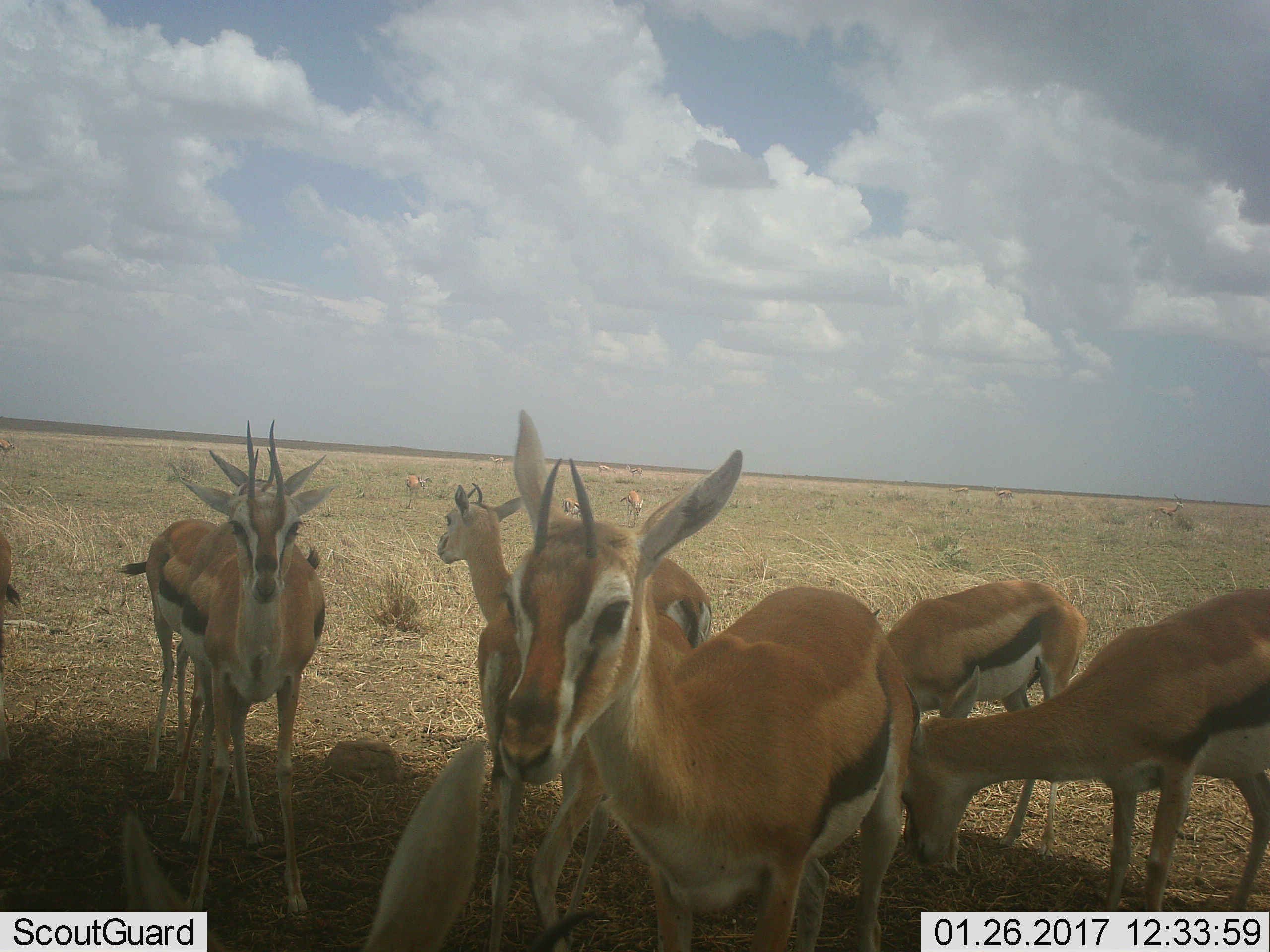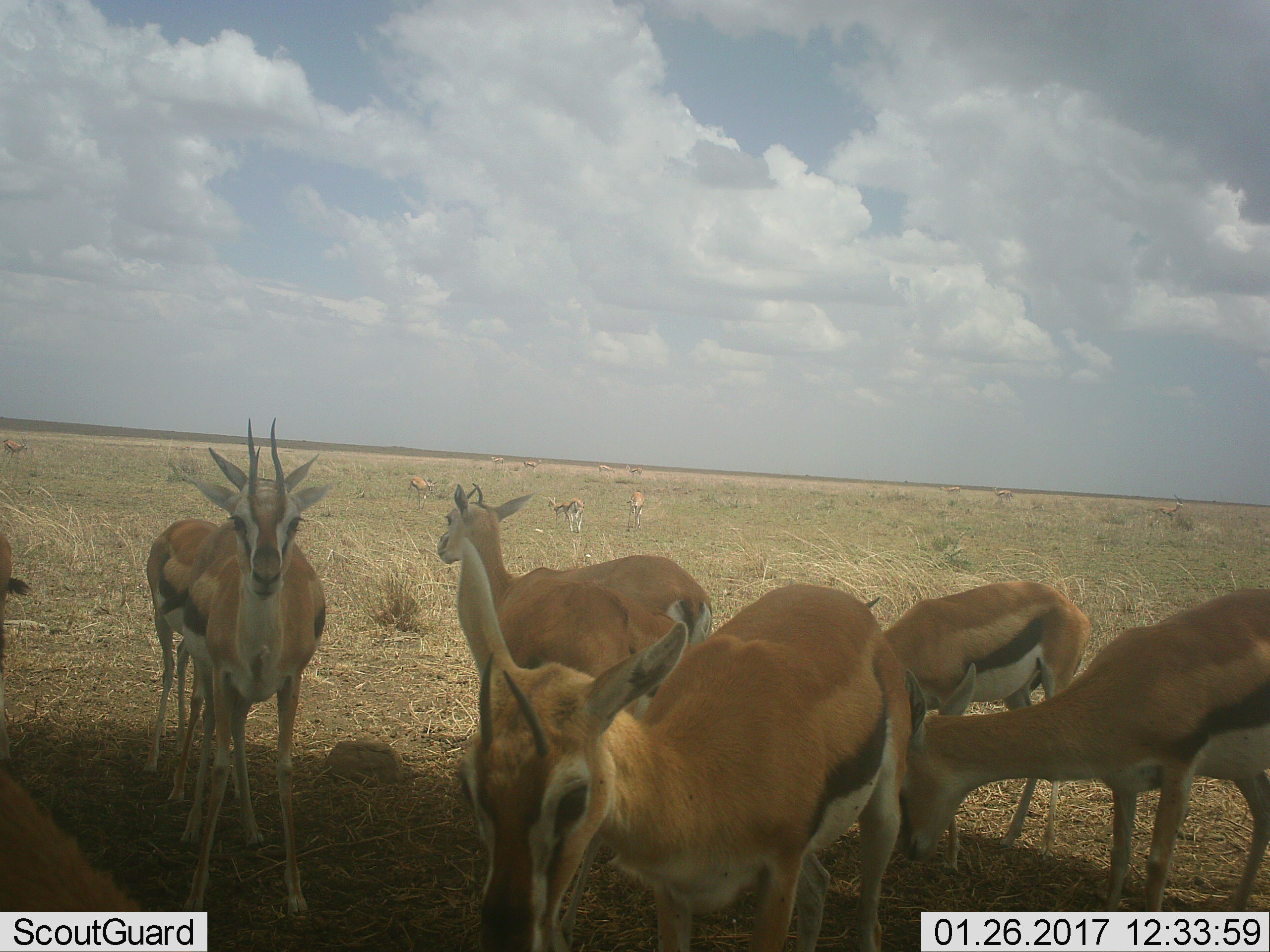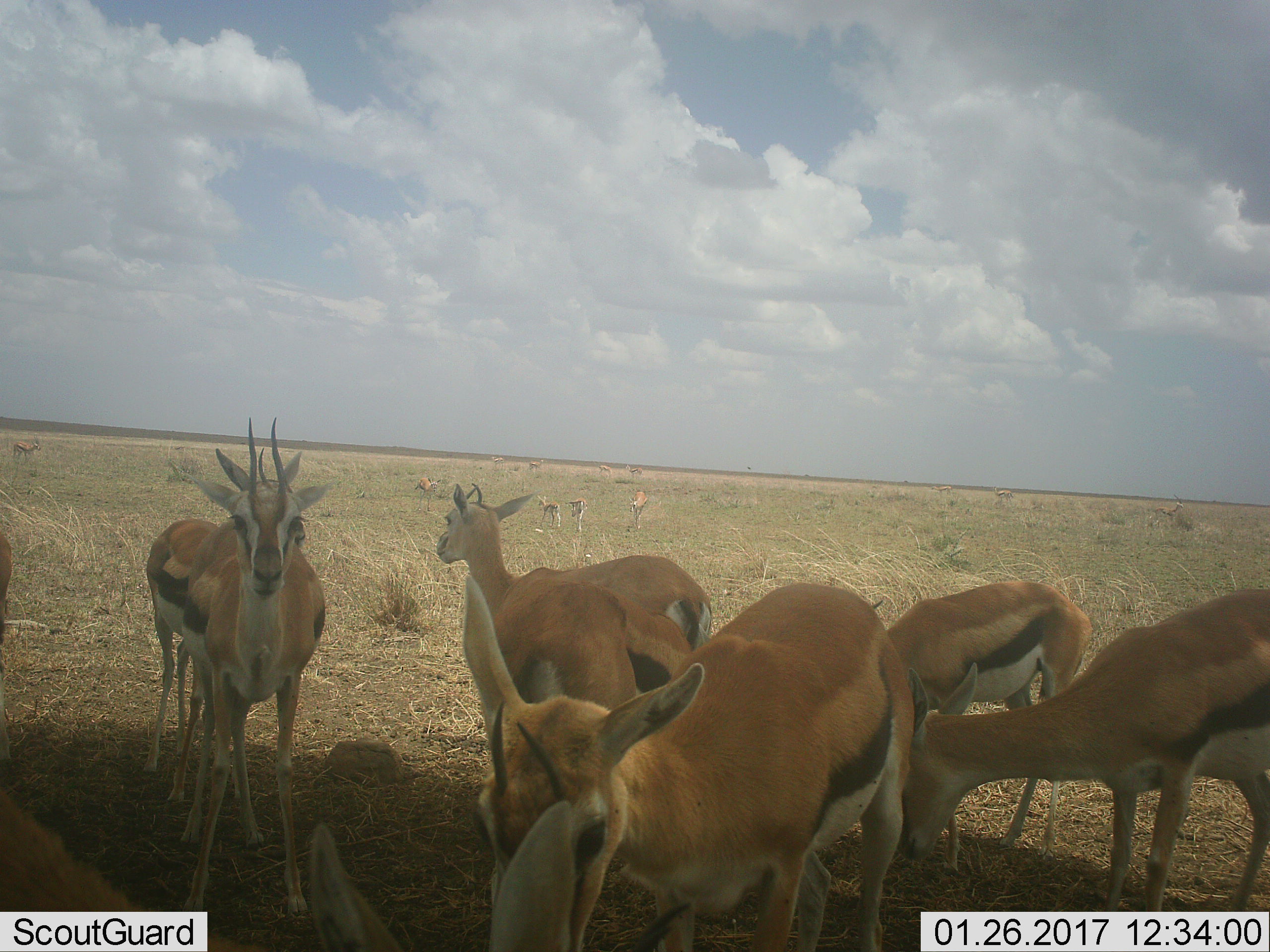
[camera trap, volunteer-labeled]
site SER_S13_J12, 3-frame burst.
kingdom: Animalia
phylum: Chordata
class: Mammalia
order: Artiodactyla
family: Bovidae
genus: Eudorcas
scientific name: Eudorcas thomsonii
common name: thomson's gazelle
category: gazellethomsons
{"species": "gazellethomsons (thomson's gazelle) (Eudorcas thomsonii)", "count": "11-50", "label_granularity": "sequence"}